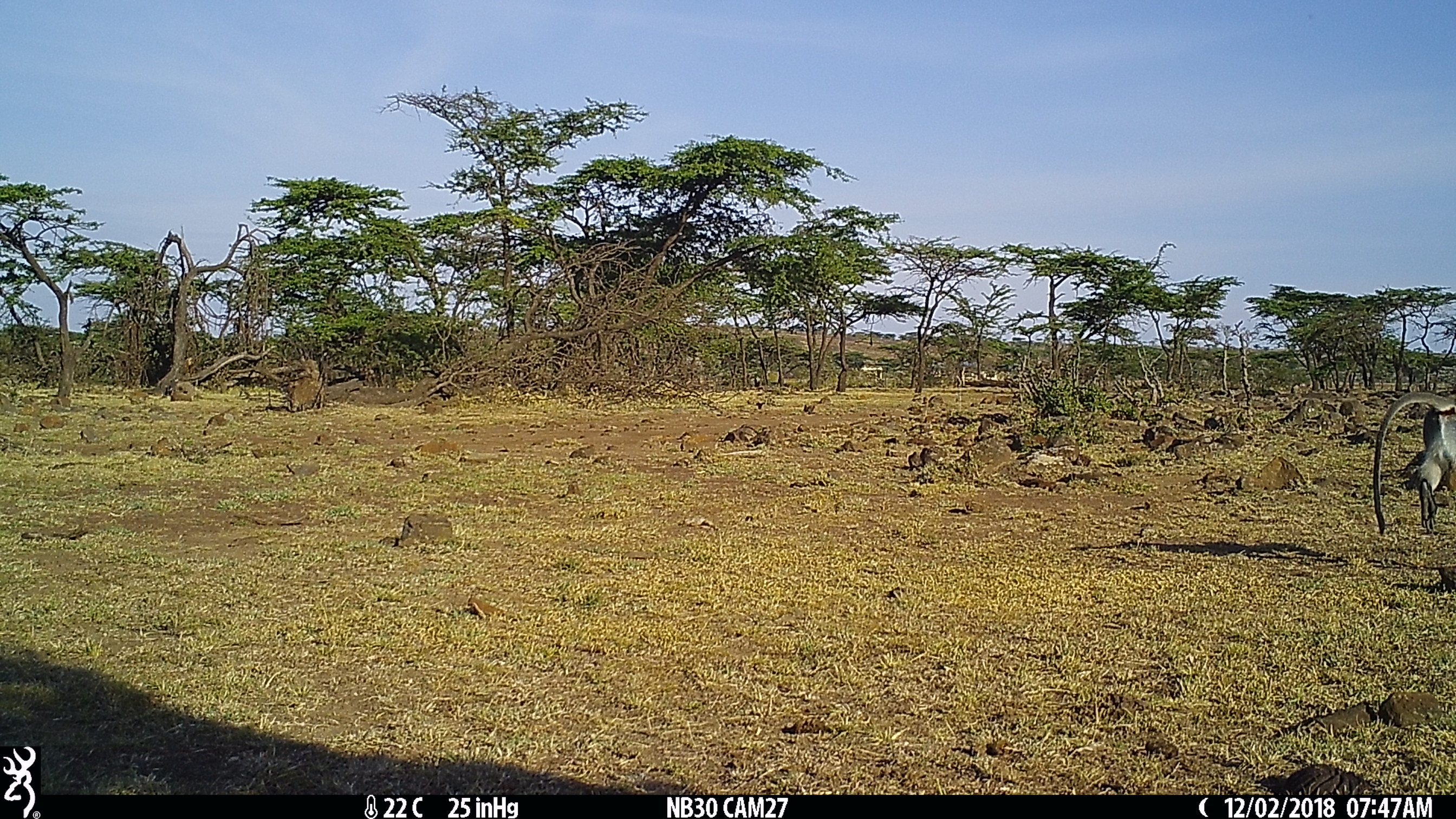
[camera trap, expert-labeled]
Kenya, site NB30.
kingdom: Animalia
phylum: Chordata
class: Mammalia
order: Primates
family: Cercopithecidae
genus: Chlorocebus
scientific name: Chlorocebus pygerythrus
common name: vervet monkey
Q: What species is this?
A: Vervet monkey (Chlorocebus pygerythrus).